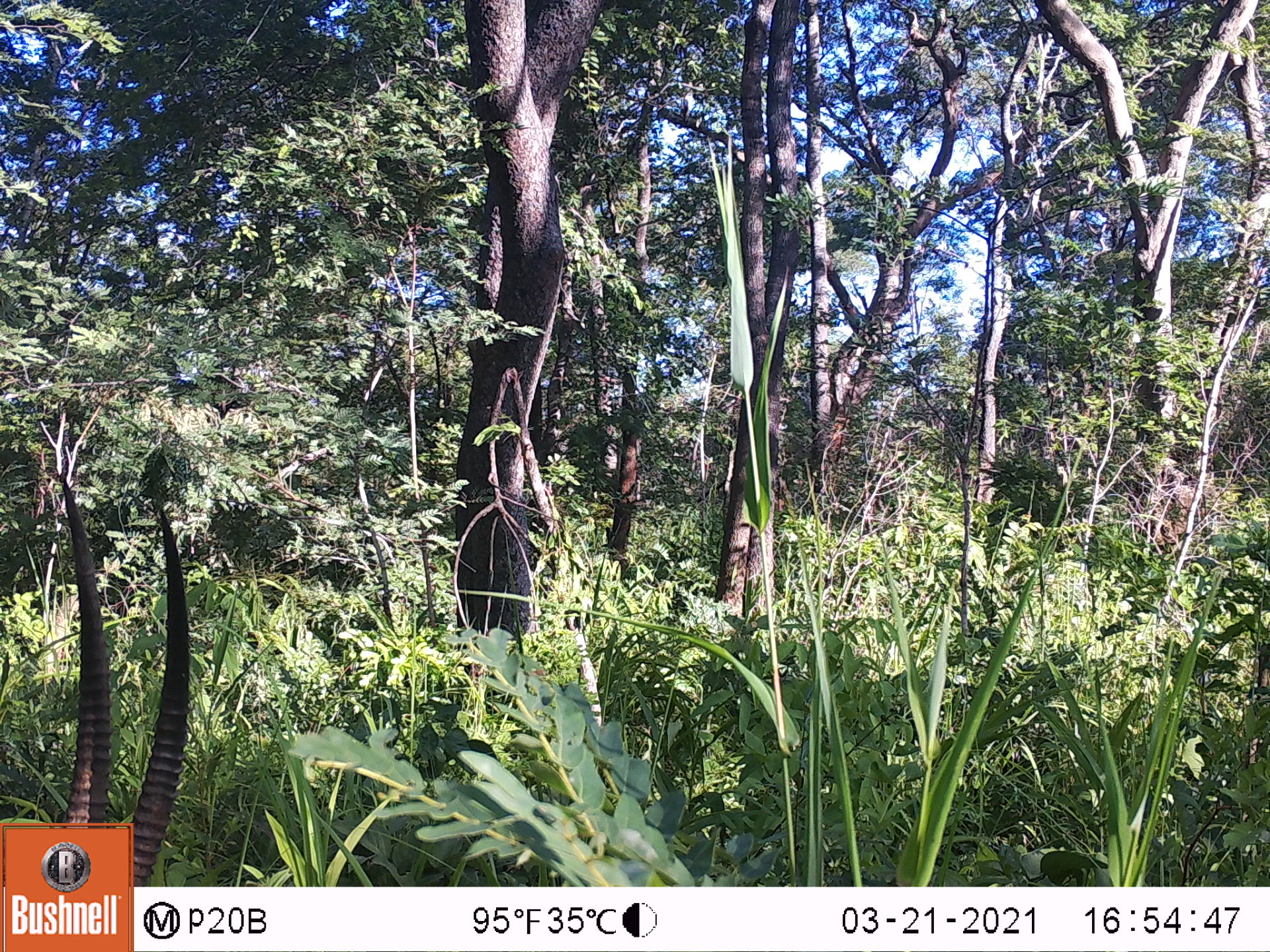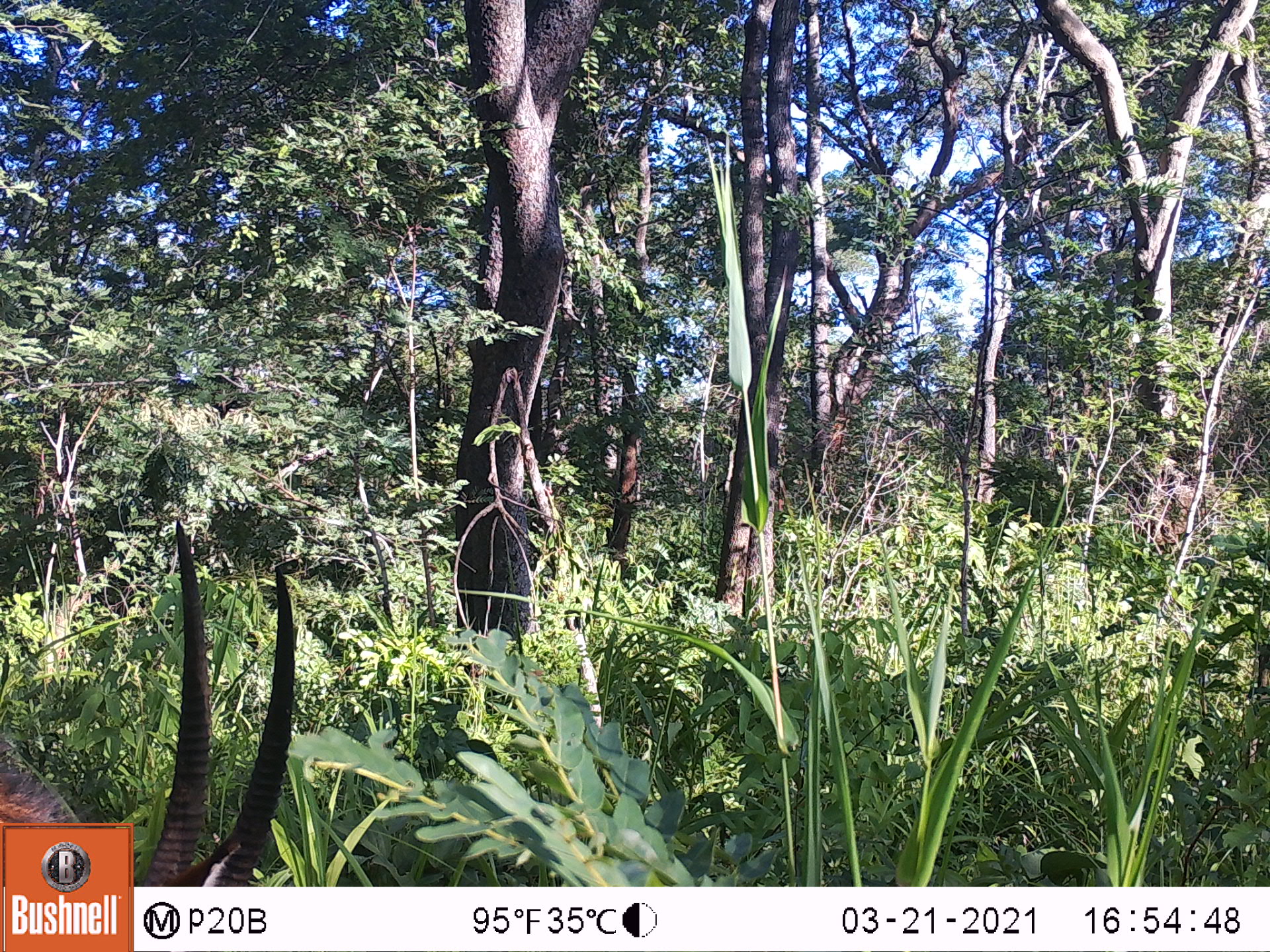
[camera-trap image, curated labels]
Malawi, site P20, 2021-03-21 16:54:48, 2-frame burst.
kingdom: Animalia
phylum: Chordata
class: Mammalia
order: Artiodactyla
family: Bovidae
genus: Hippotragus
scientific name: Hippotragus niger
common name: sable antelope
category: sable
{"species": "sable (sable antelope) (Hippotragus niger)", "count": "1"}